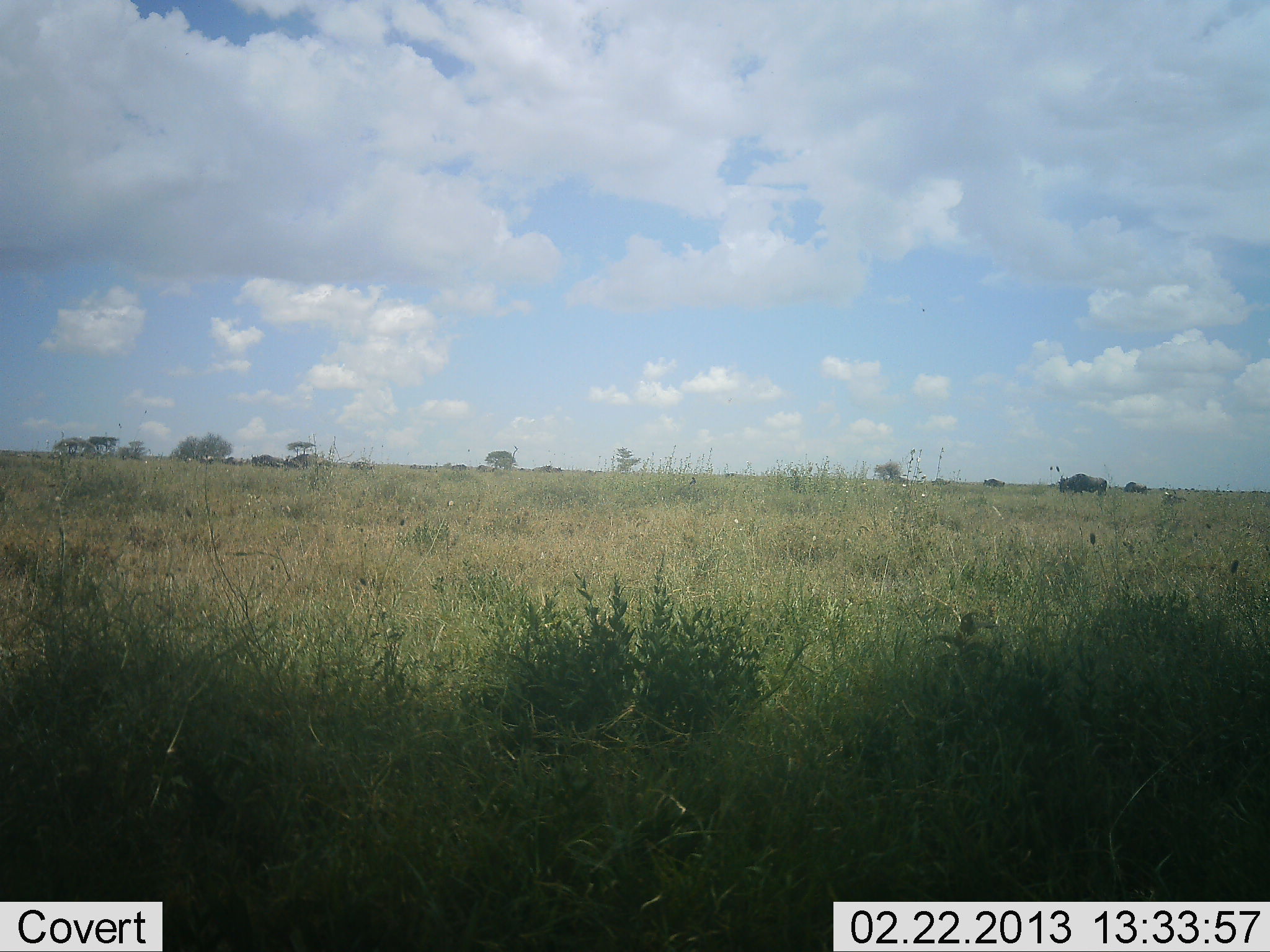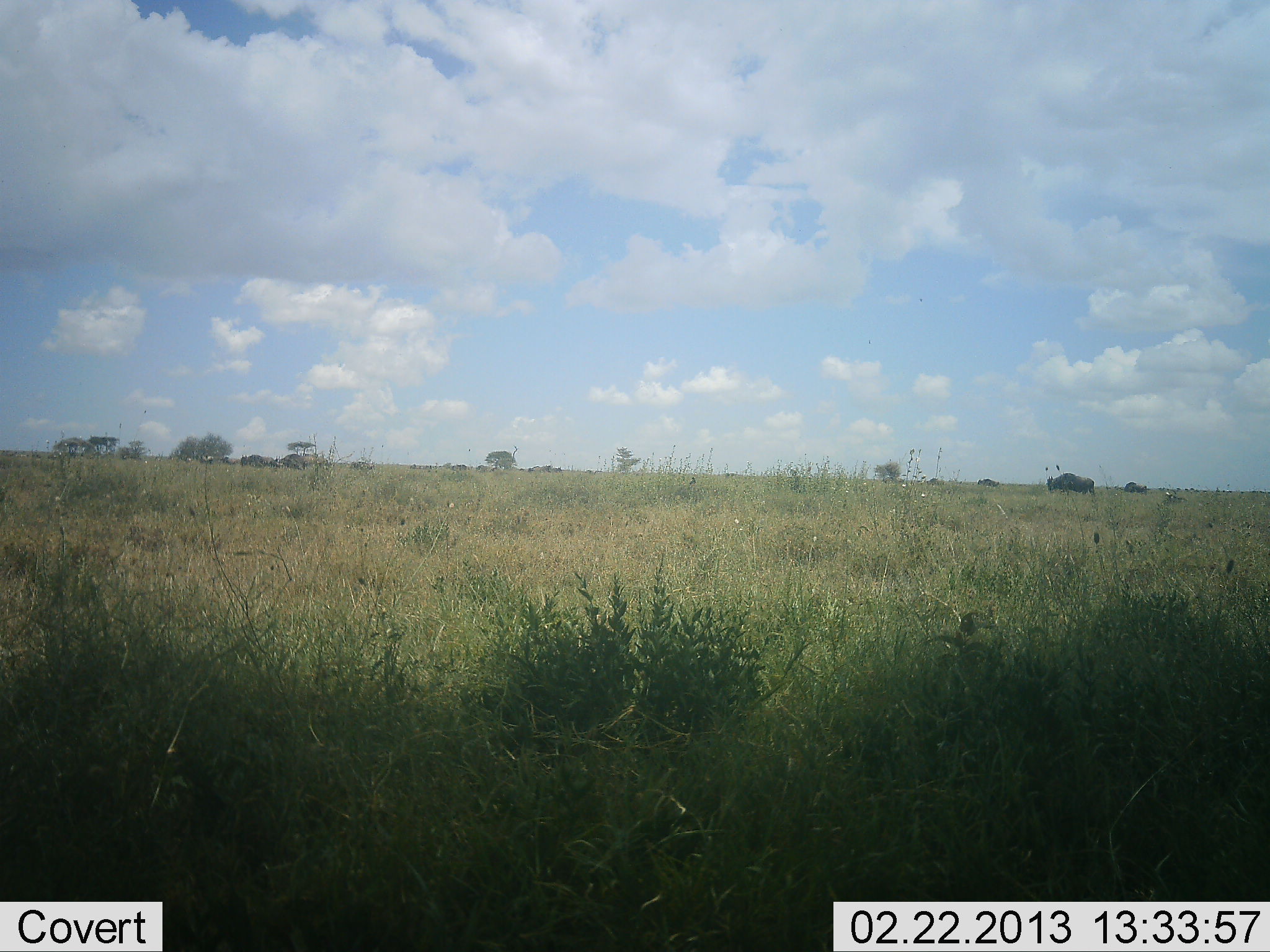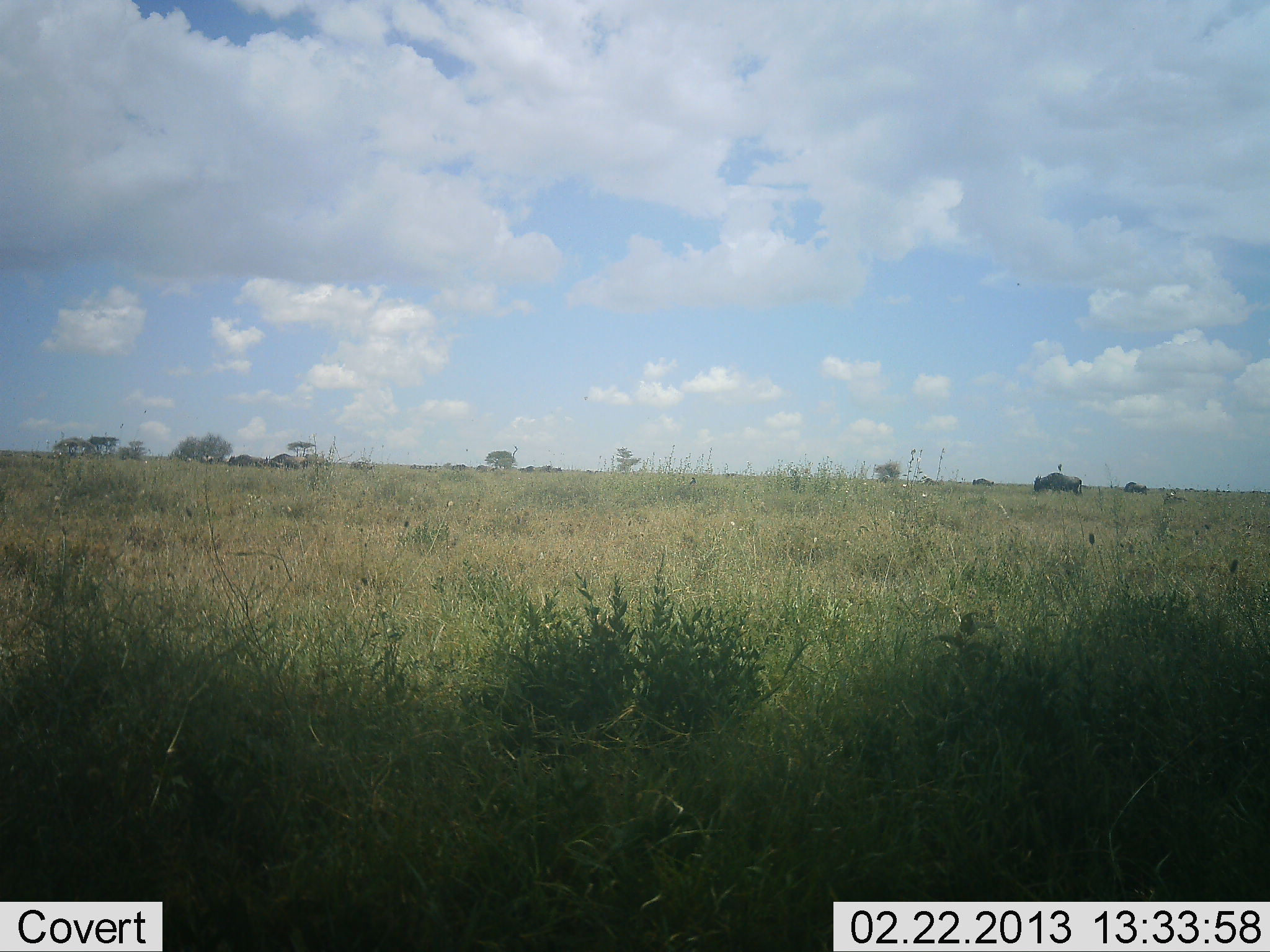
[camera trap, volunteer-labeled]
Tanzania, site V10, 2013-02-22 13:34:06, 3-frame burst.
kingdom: Animalia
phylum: Chordata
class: Mammalia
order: Artiodactyla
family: Bovidae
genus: Connochaetes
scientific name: Connochaetes taurinus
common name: blue wildebeest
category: wildebeest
Wildebeest (blue wildebeest) (Connochaetes taurinus), count 10. Behavior (volunteer vote fractions): standing 11%, resting 0%, moving 89%, interacting 0%. Young present (vote fraction): 0%. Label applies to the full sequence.